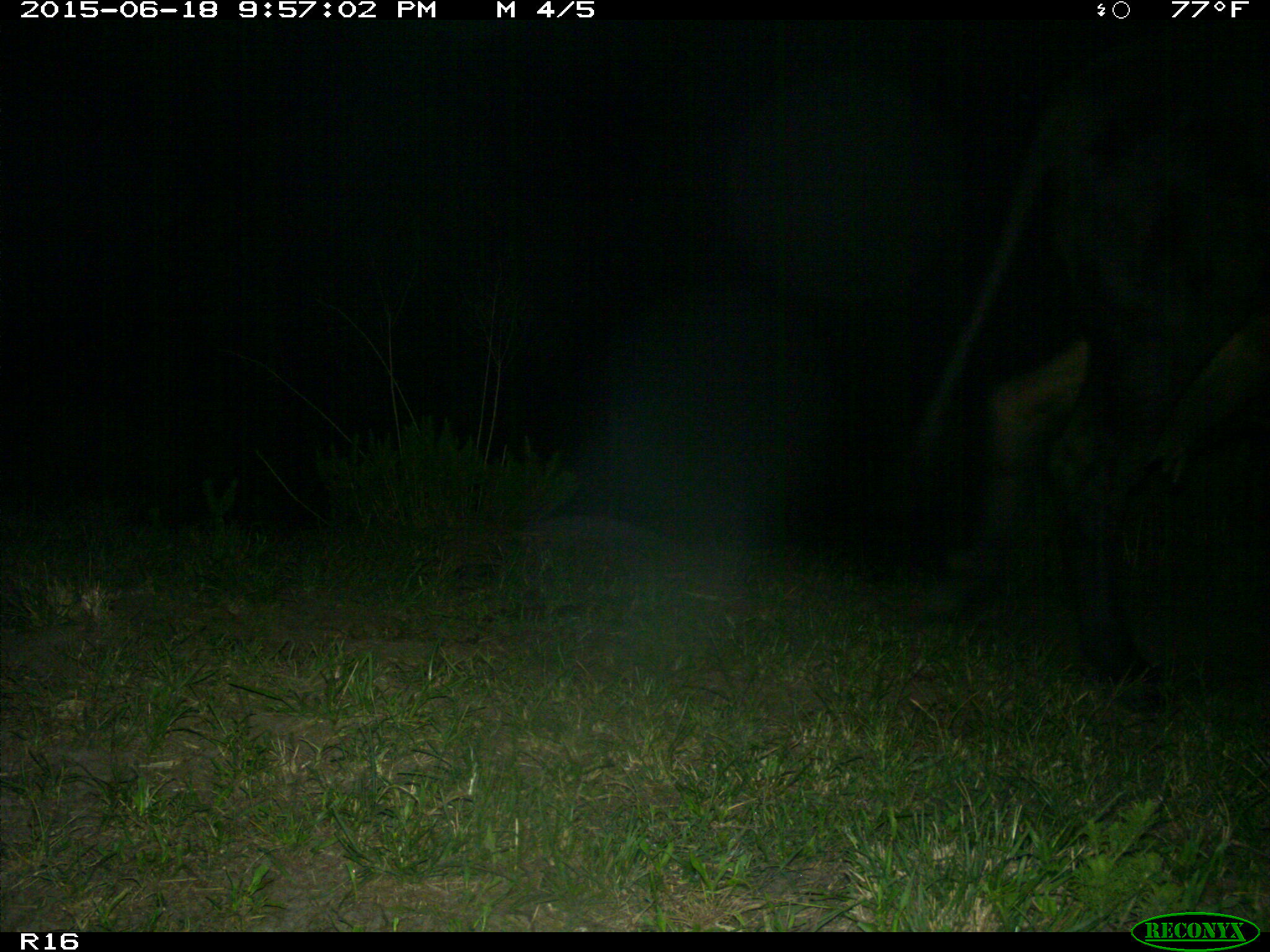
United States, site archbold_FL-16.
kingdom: Animalia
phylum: Chordata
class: Mammalia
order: Artiodactyla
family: Bovidae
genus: Bos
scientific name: Bos taurus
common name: domestic cow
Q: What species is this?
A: Bos taurus (domestic cow).